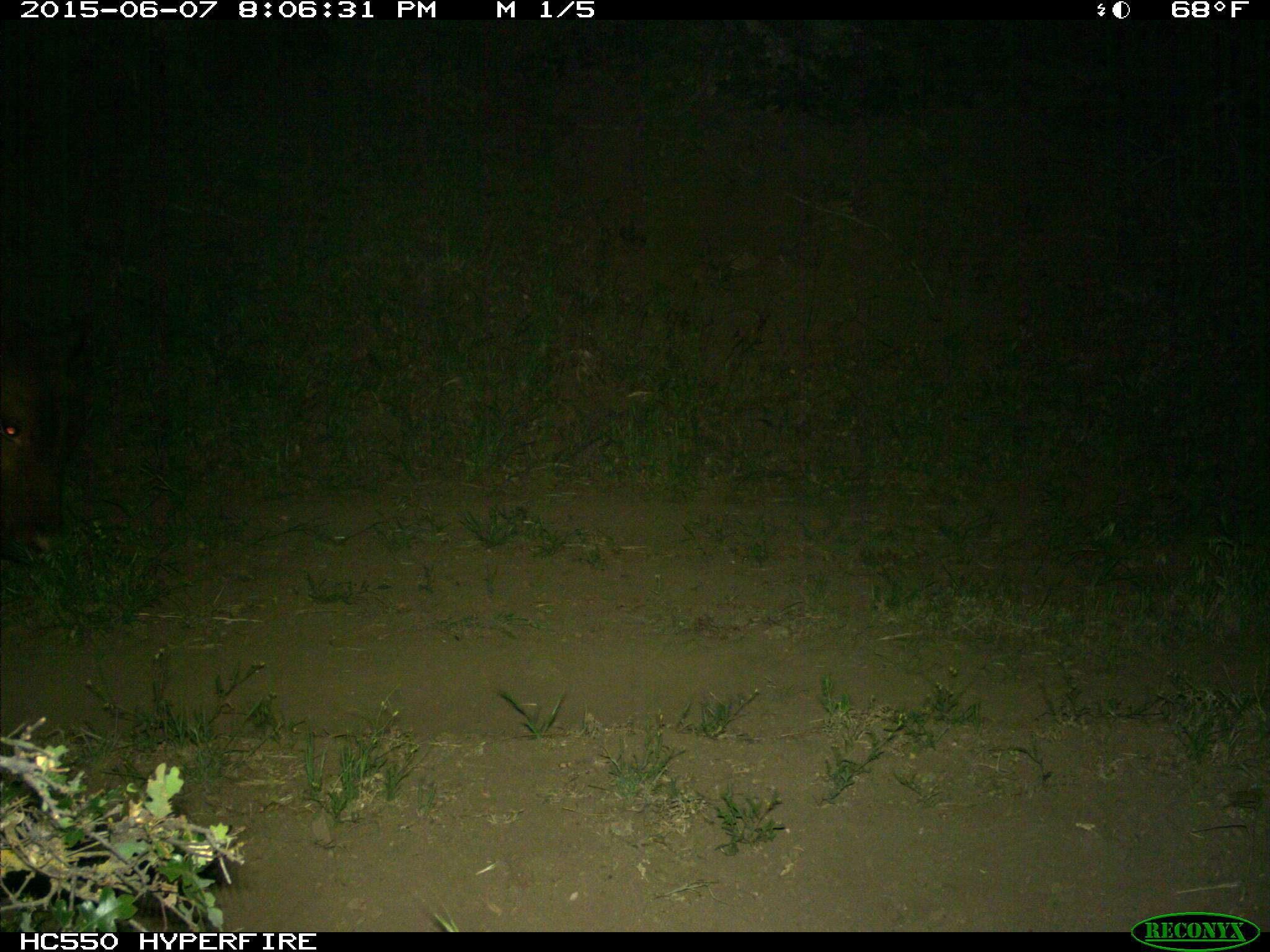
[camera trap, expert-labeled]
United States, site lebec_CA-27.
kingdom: Animalia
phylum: Chordata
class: Mammalia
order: Artiodactyla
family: Bovidae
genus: Bos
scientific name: Bos taurus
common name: domestic cow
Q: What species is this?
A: Bos taurus (domestic cow).